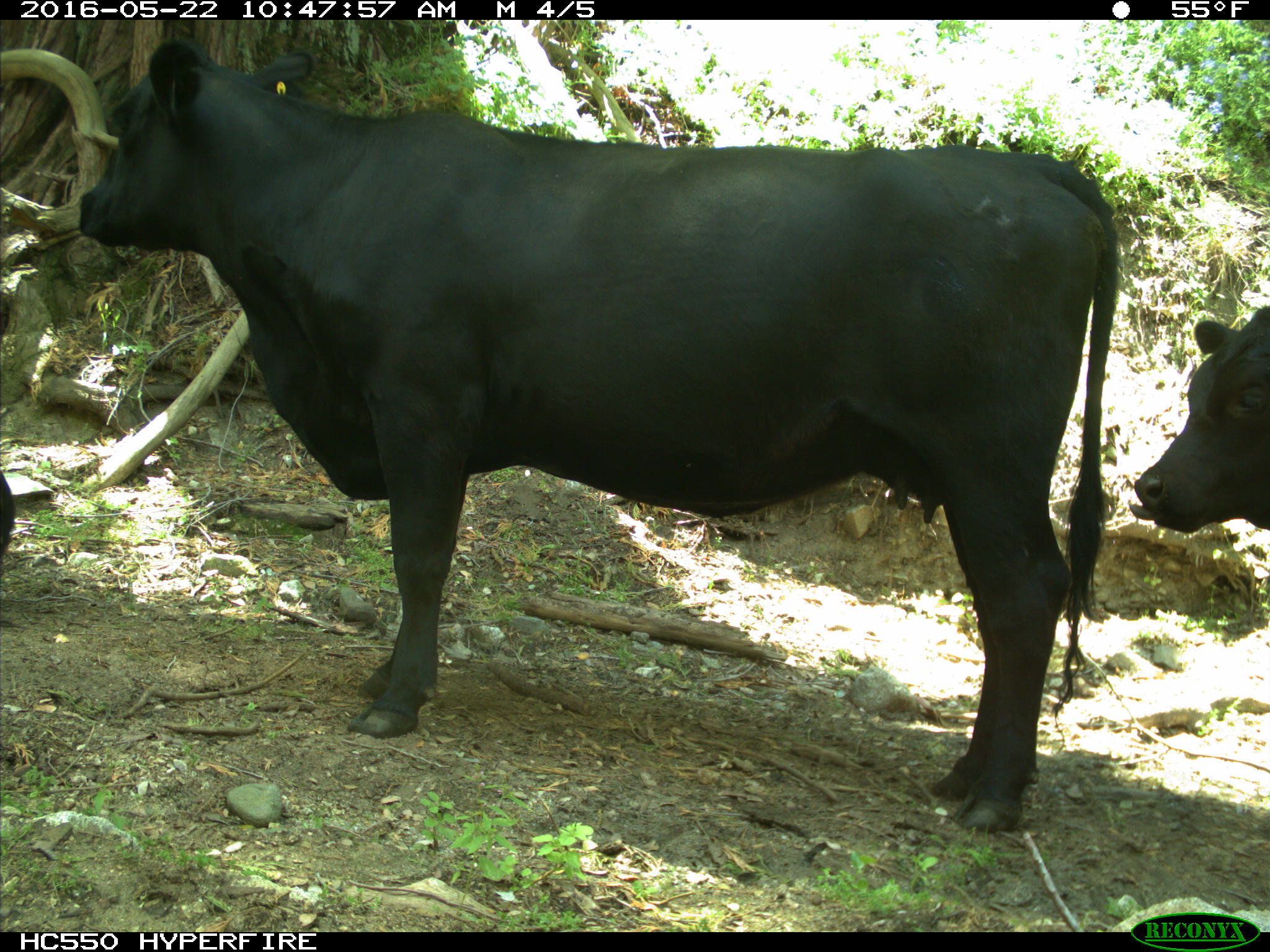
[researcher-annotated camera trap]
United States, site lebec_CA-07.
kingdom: Animalia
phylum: Chordata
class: Mammalia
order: Artiodactyla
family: Bovidae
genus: Bos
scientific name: Bos taurus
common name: domestic cow